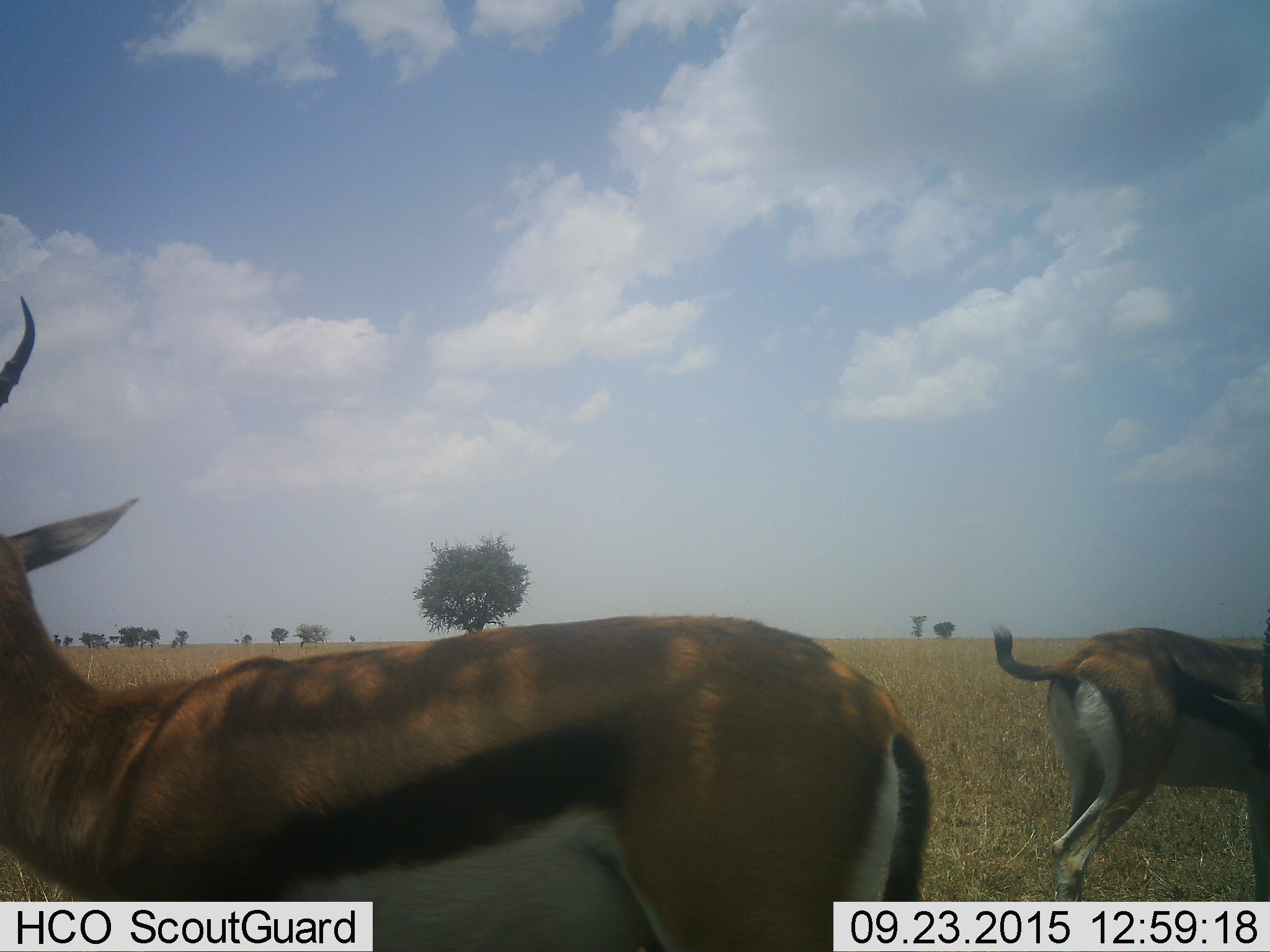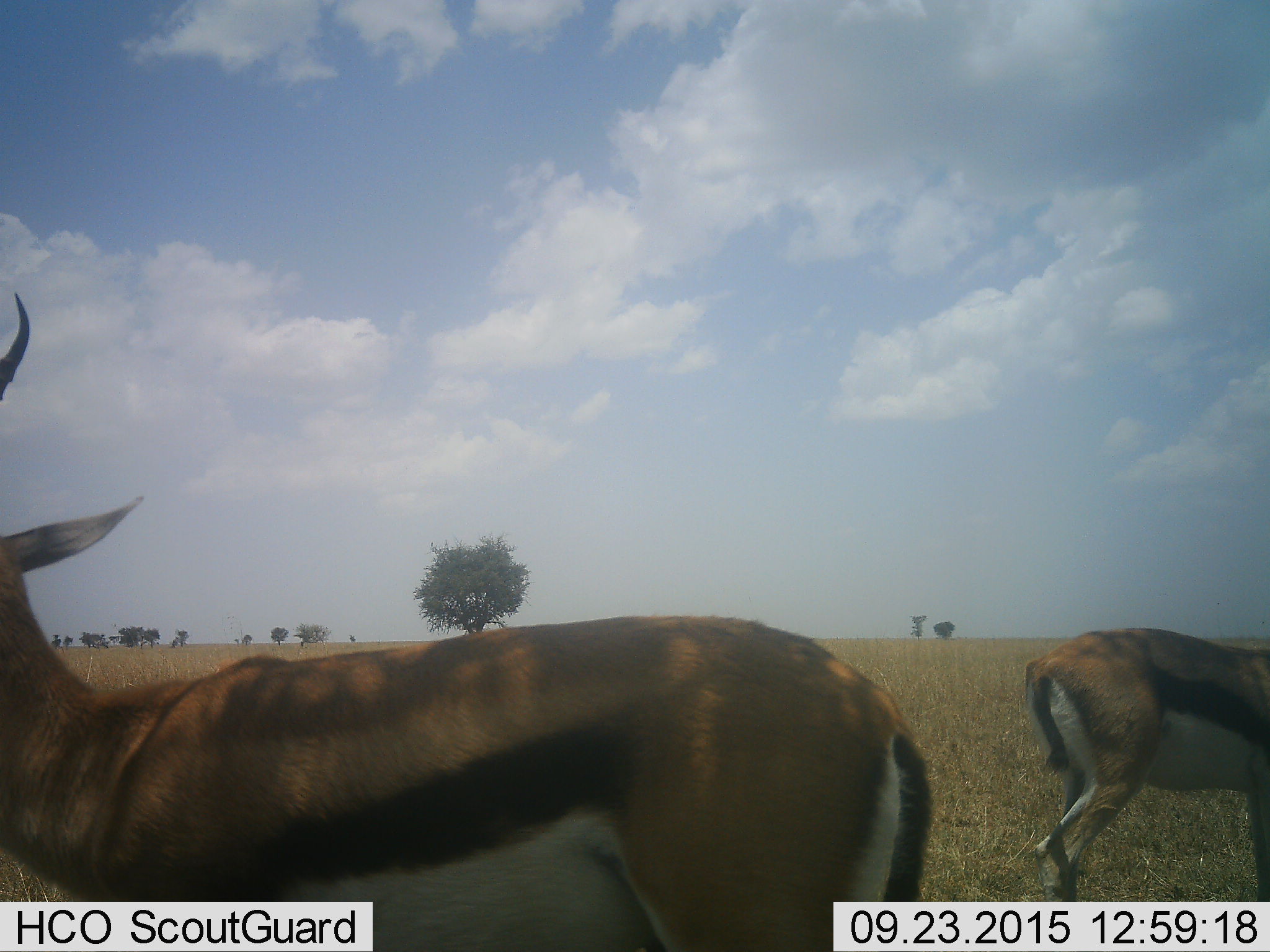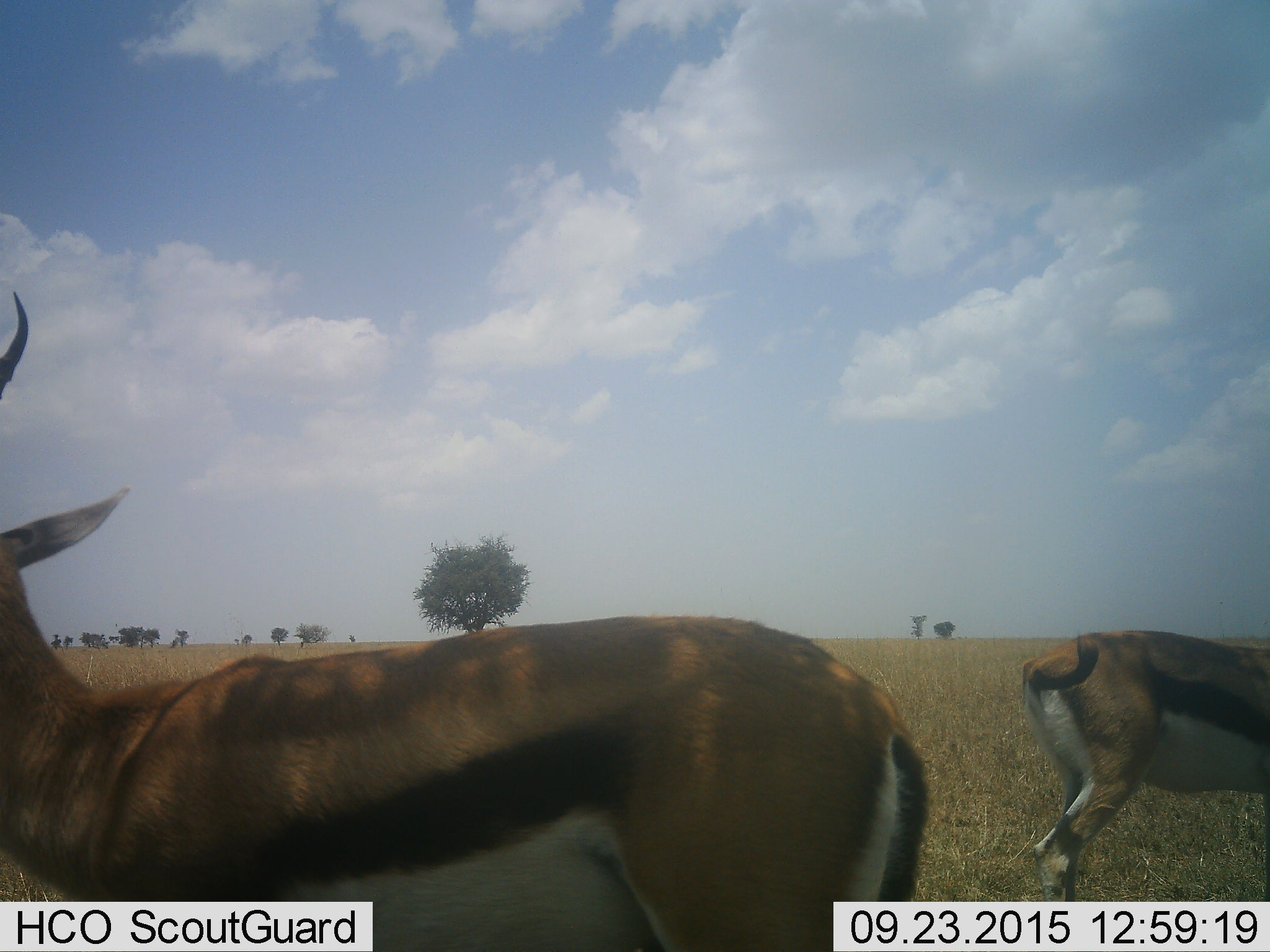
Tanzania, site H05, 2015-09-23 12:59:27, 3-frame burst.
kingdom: Animalia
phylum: Chordata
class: Mammalia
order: Artiodactyla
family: Bovidae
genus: Eudorcas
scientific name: Eudorcas thomsonii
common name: thomson's gazelle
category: gazellethomsons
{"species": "gazellethomsons (thomson's gazelle) (Eudorcas thomsonii)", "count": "2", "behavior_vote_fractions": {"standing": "80%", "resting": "10%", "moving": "30%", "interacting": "0%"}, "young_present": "0%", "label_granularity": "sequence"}